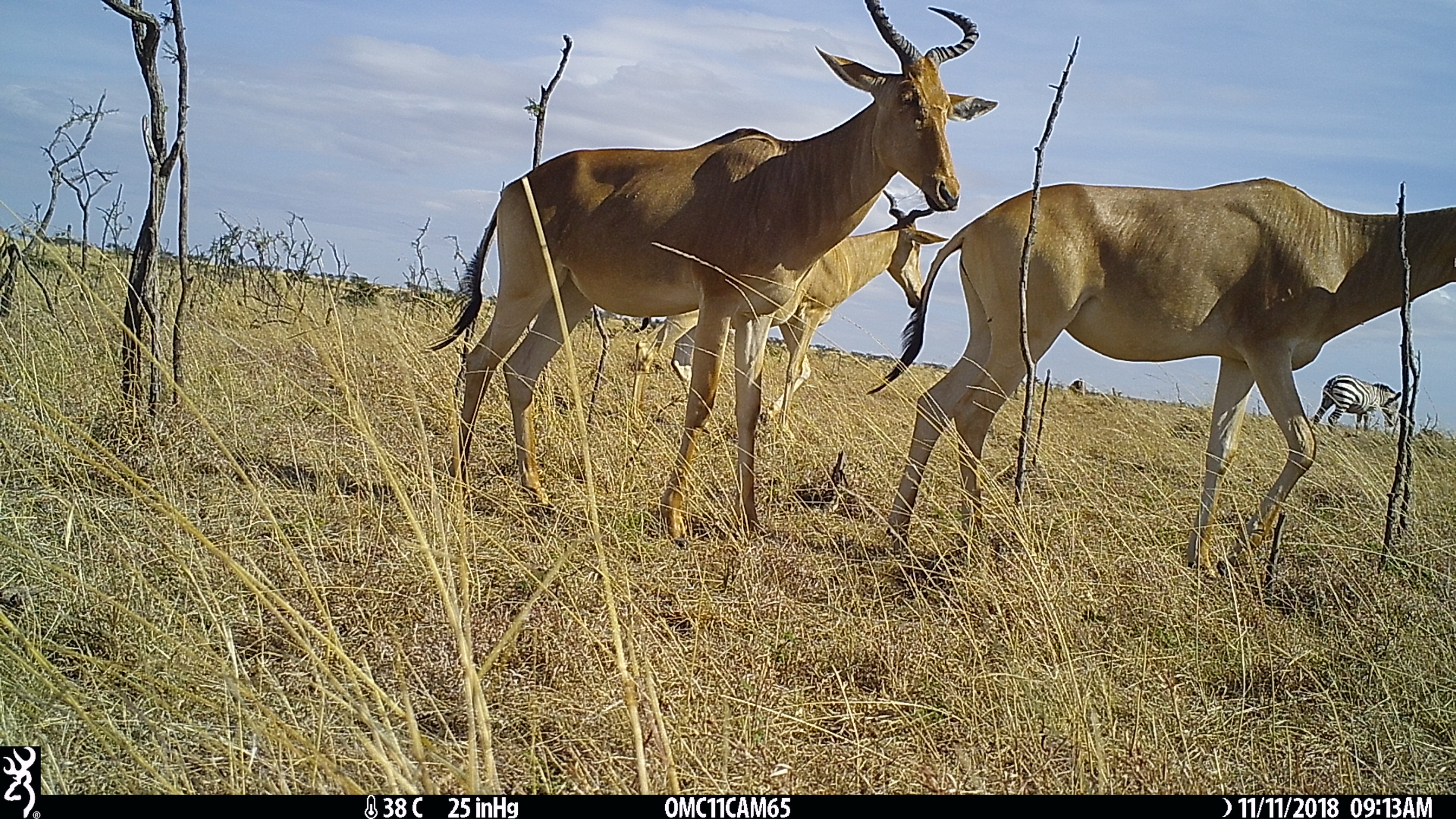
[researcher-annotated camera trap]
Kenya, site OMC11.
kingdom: Animalia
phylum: Chordata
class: Mammalia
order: Artiodactyla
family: Bovidae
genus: Alcelaphus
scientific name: Alcelaphus buselaphus cokii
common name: coke's hartebeest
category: hartebeest cokes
Hartebeest cokes (coke's hartebeest) (Alcelaphus buselaphus cokii).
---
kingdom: Animalia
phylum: Chordata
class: Mammalia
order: Perissodactyla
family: Equidae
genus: Equus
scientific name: Equus quagga burchellii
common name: burchell's zebra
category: zebra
Zebra (burchell's zebra) (Equus quagga burchellii).